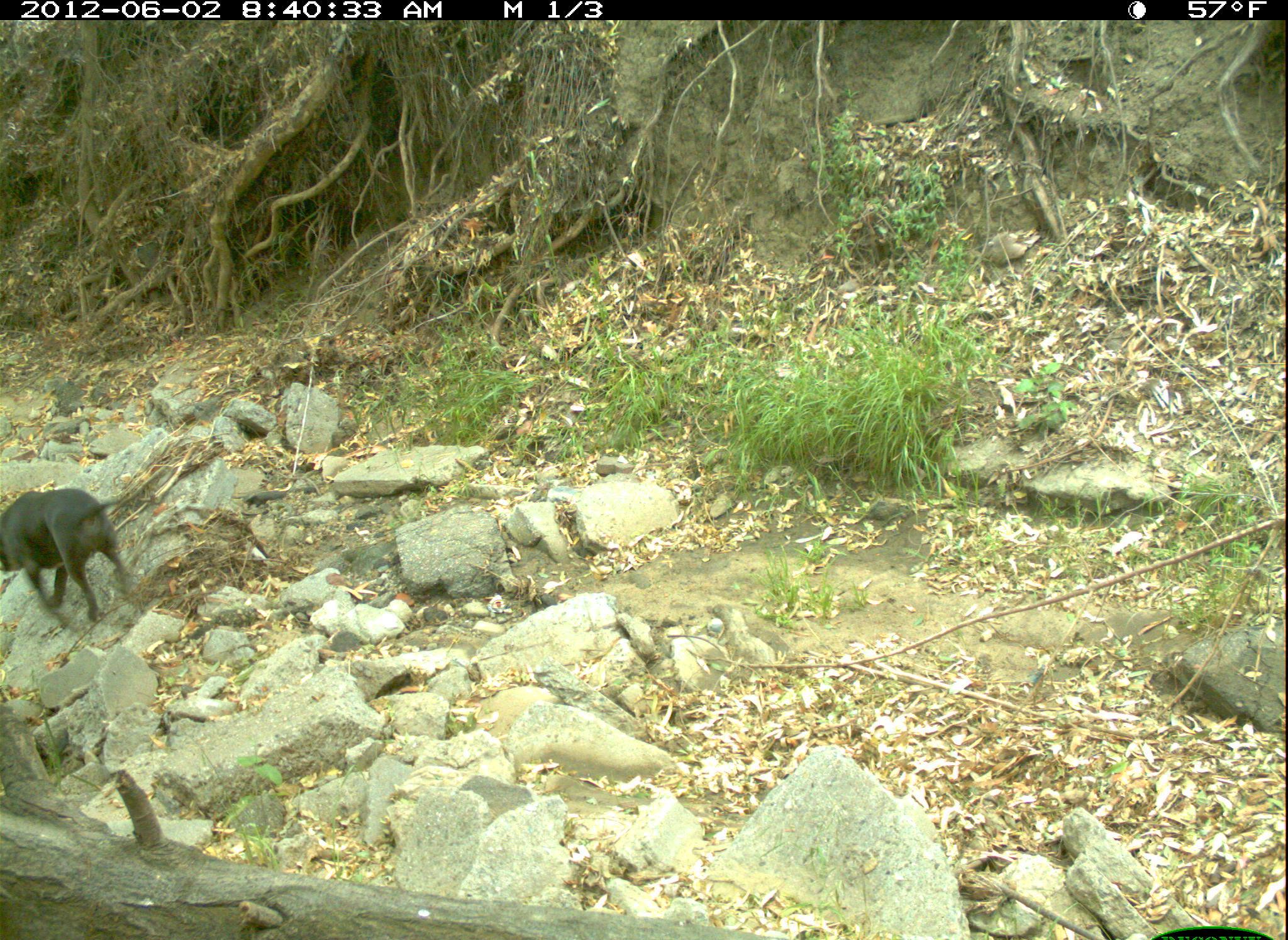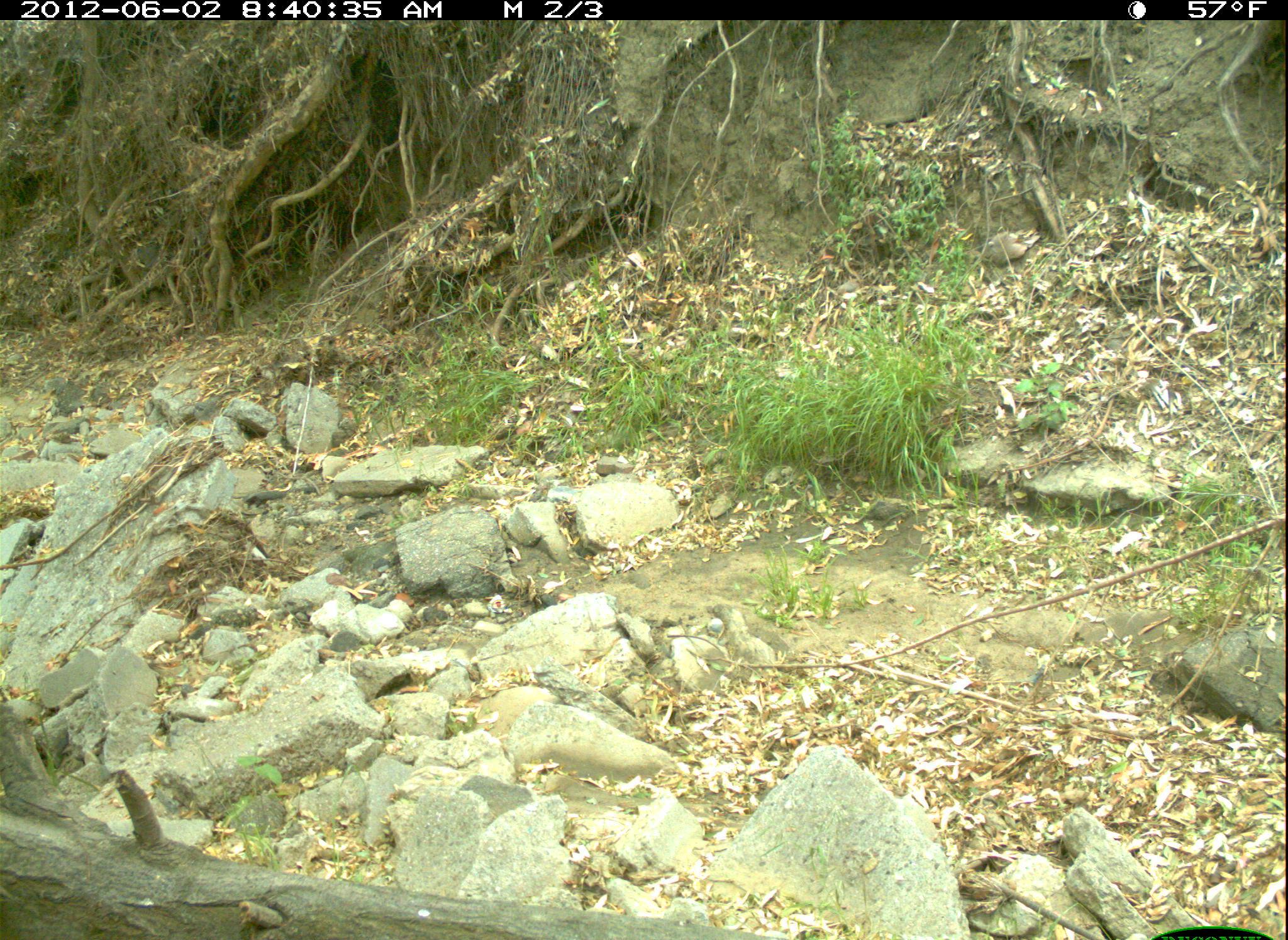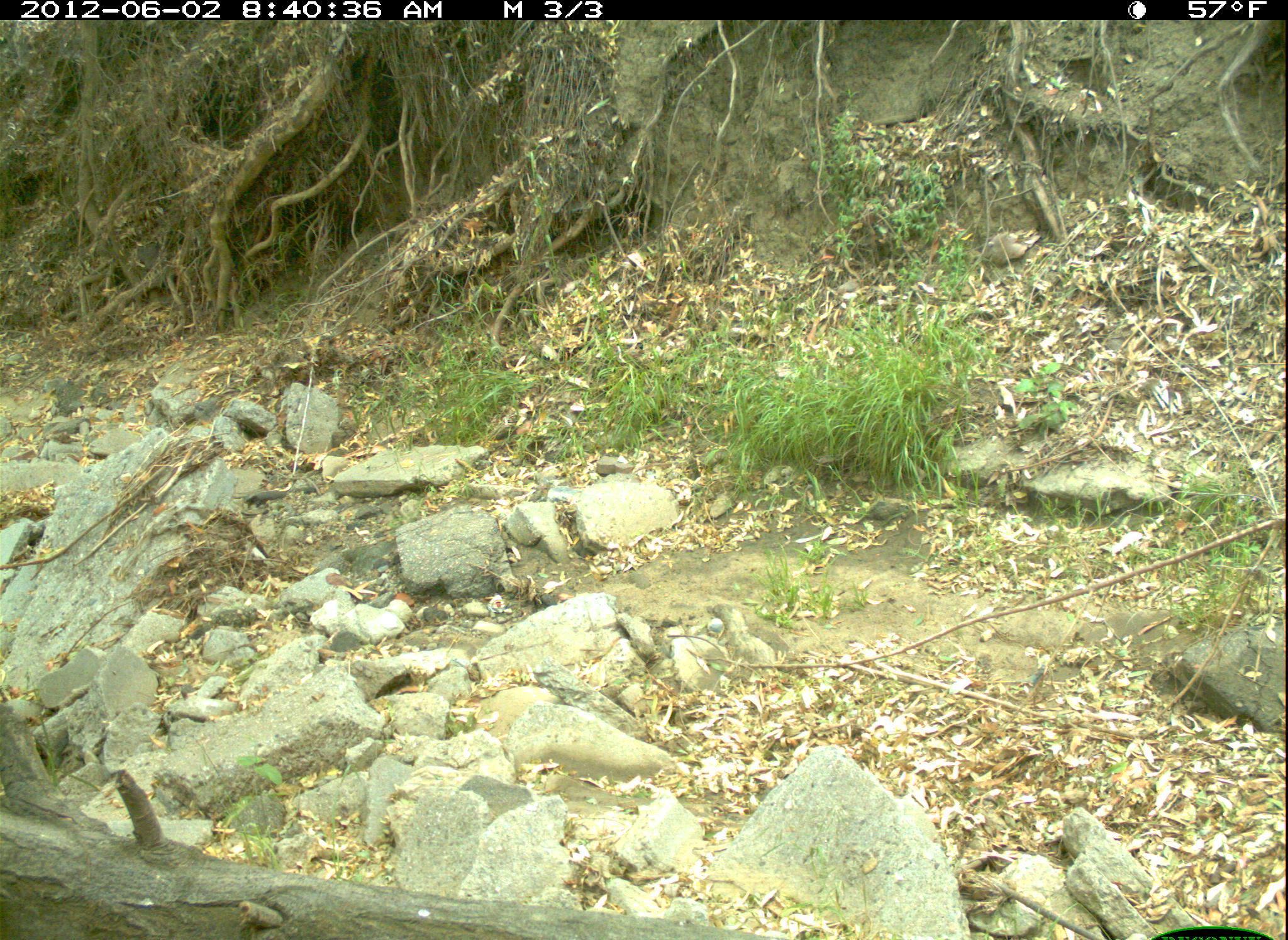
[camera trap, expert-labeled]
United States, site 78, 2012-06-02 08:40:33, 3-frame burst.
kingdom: Animalia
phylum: Chordata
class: Mammalia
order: Carnivora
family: Canidae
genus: Canis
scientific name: Canis familiaris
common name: domestic dog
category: dog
Dog (domestic dog) (Canis familiaris).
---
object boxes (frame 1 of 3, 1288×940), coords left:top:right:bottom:
dog: 0:477:143:623